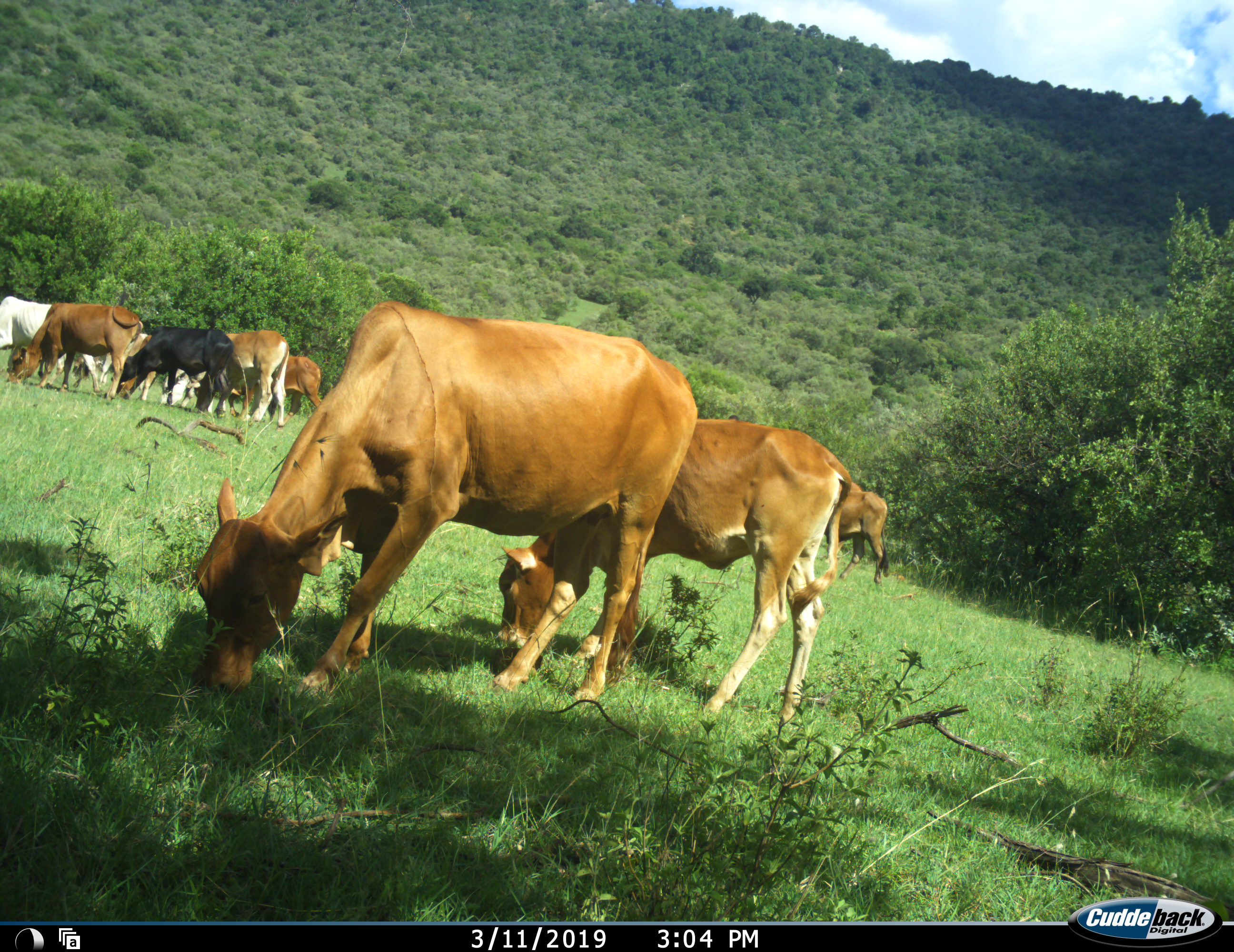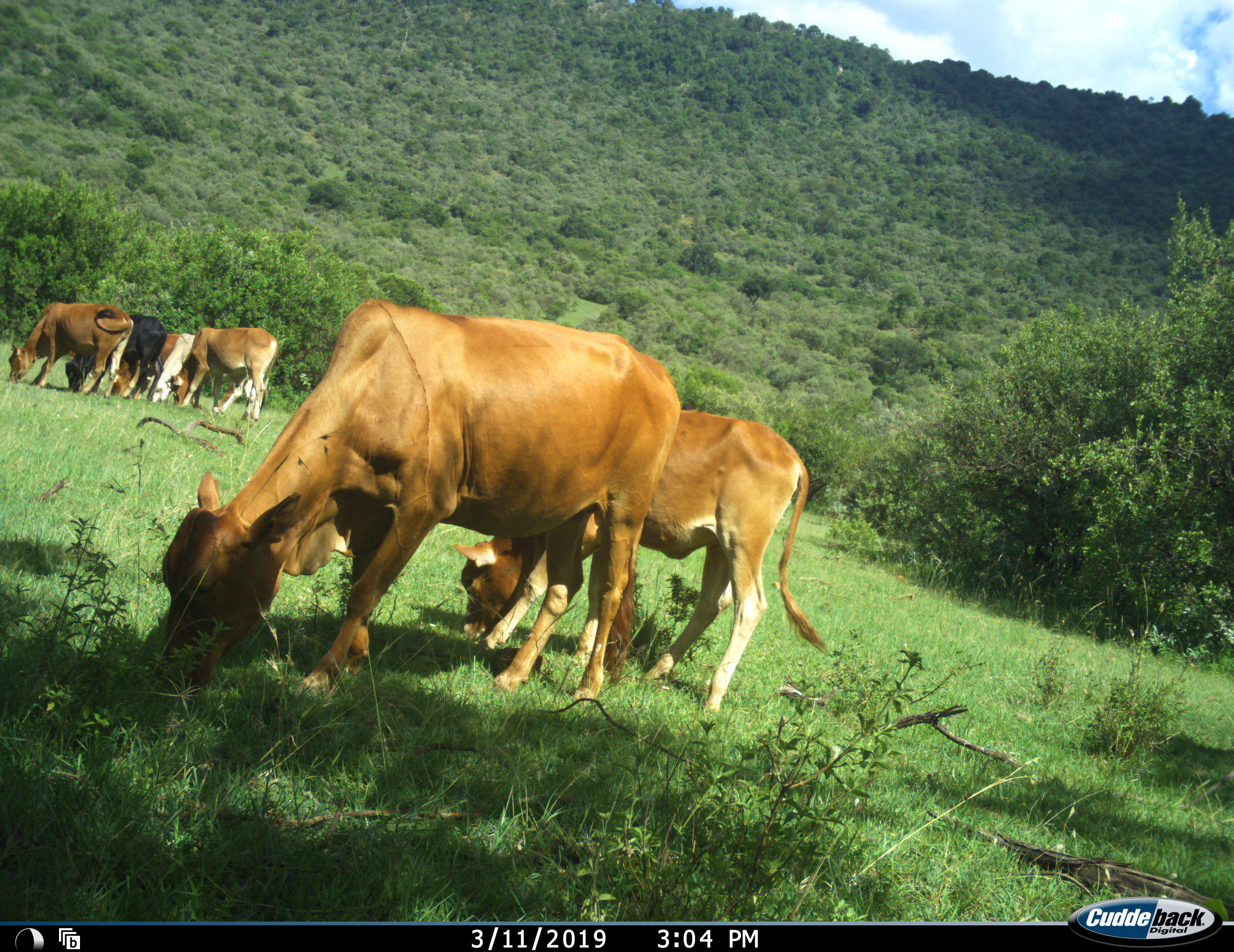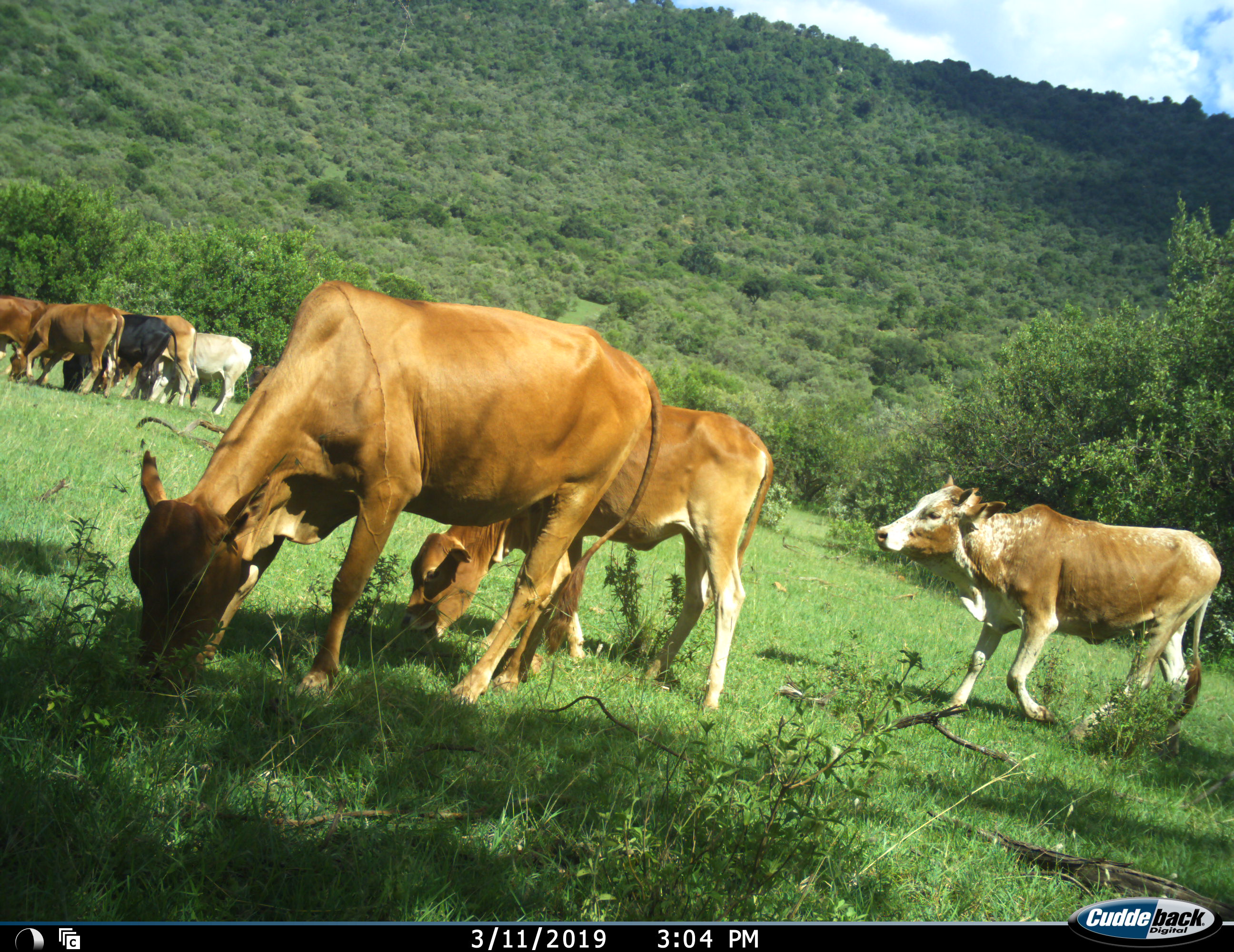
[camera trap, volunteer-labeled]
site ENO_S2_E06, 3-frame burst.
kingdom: Animalia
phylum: Chordata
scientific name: Vertebrata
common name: domestic animal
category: domesticanimal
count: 11-50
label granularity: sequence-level